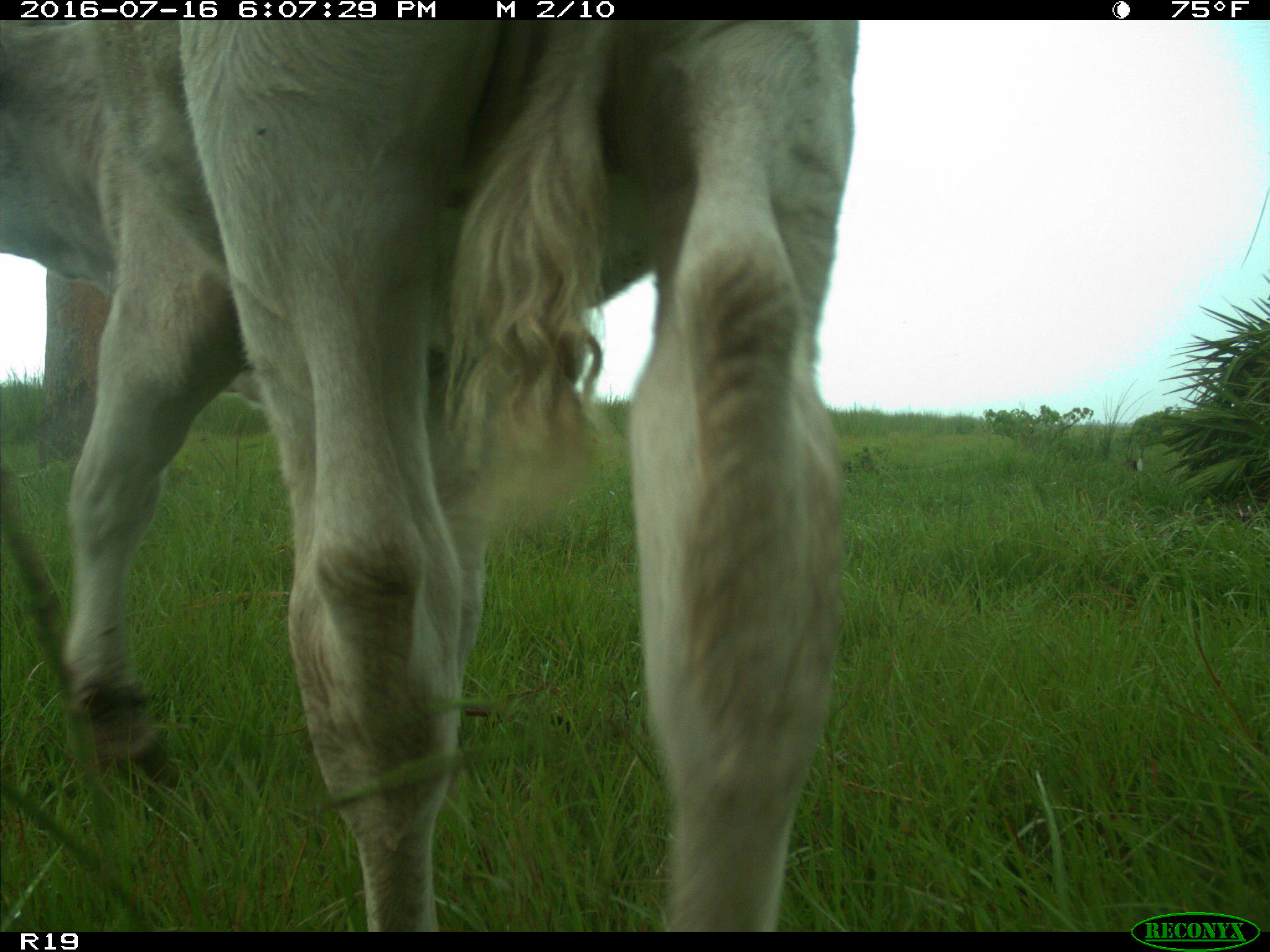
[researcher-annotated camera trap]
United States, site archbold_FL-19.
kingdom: Animalia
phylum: Chordata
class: Mammalia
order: Artiodactyla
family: Bovidae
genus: Bos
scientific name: Bos taurus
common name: domestic cow